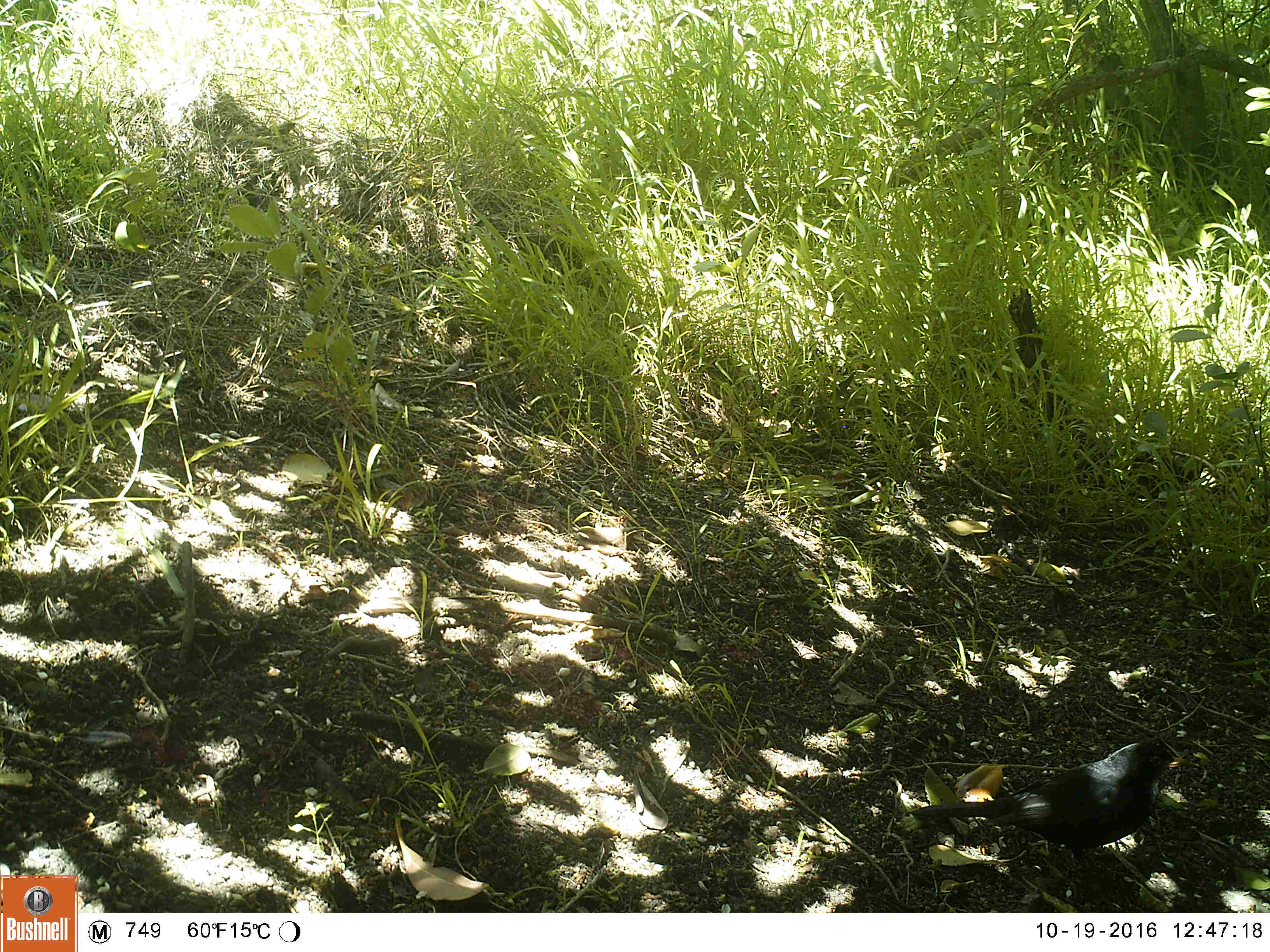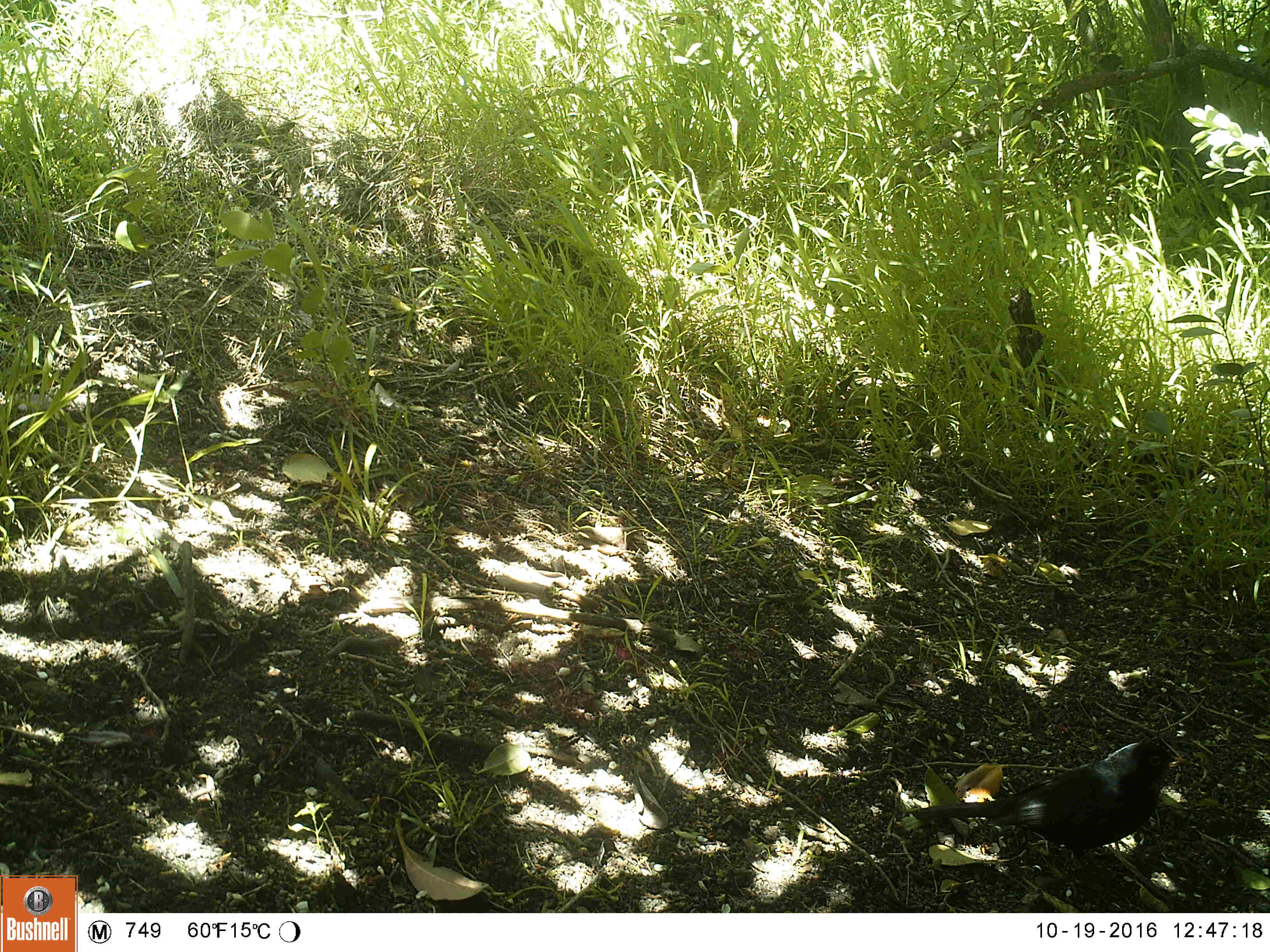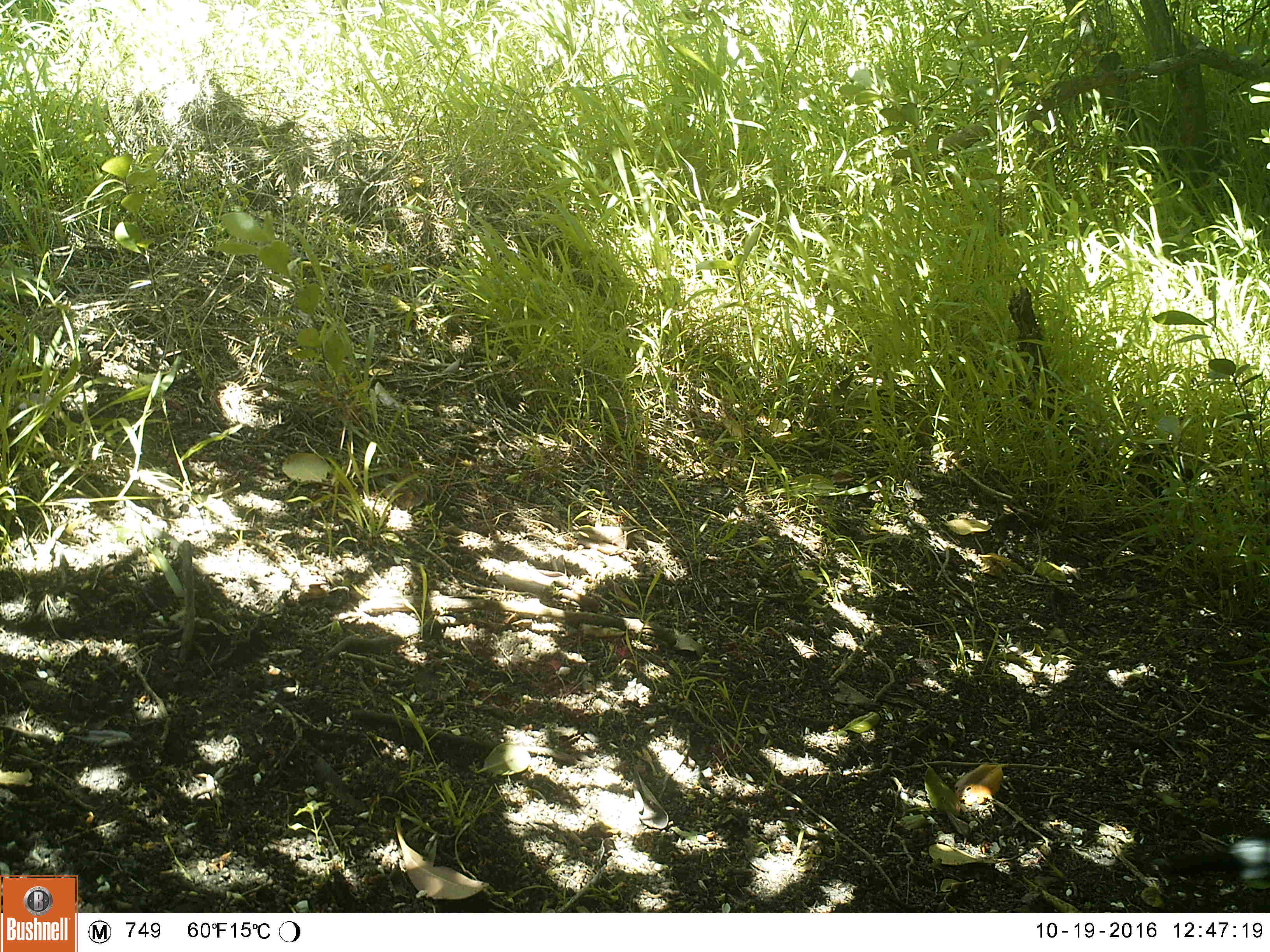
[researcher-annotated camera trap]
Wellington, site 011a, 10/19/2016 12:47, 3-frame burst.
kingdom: Animalia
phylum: Chordata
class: Aves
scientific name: Aves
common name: bird